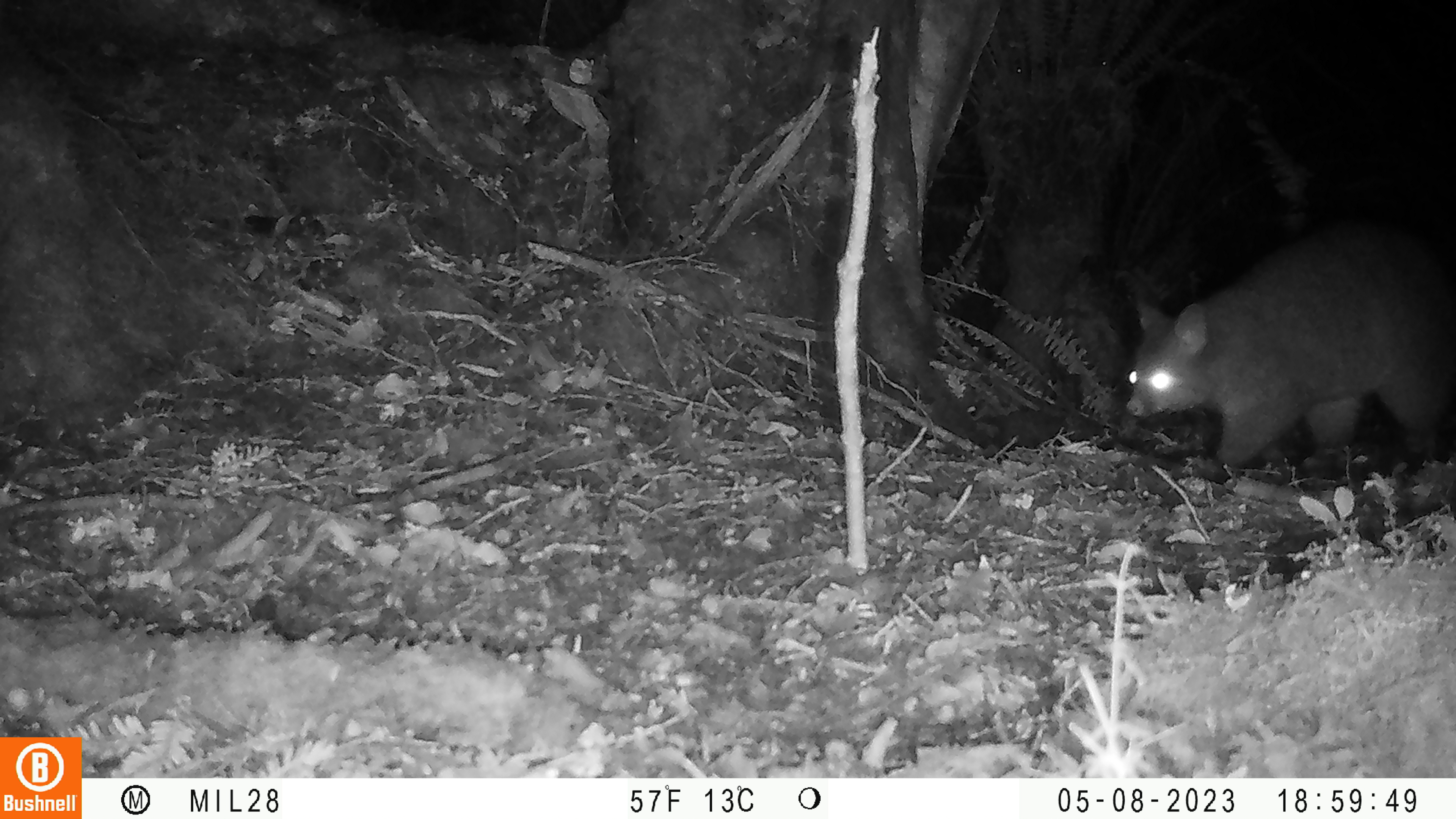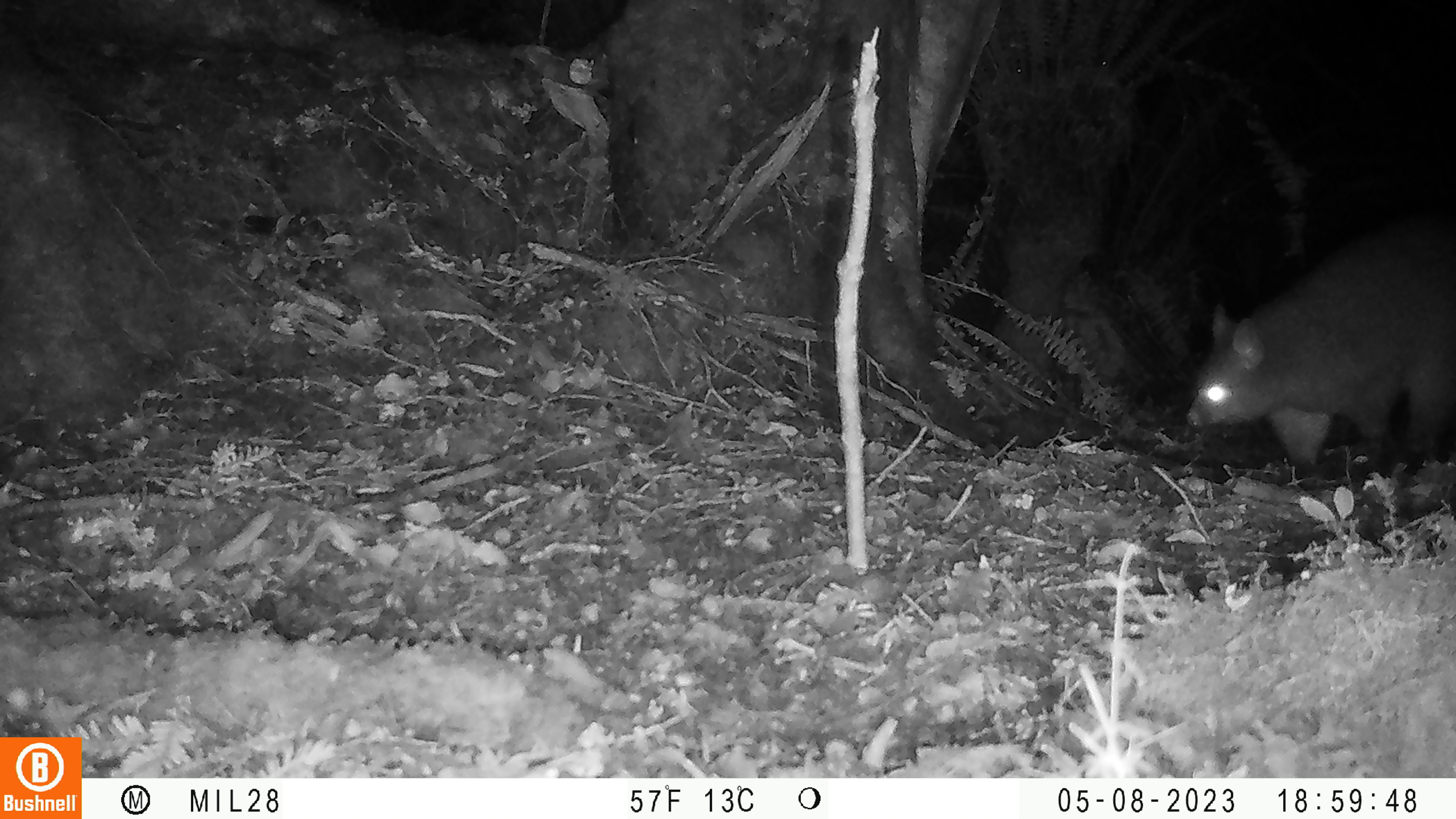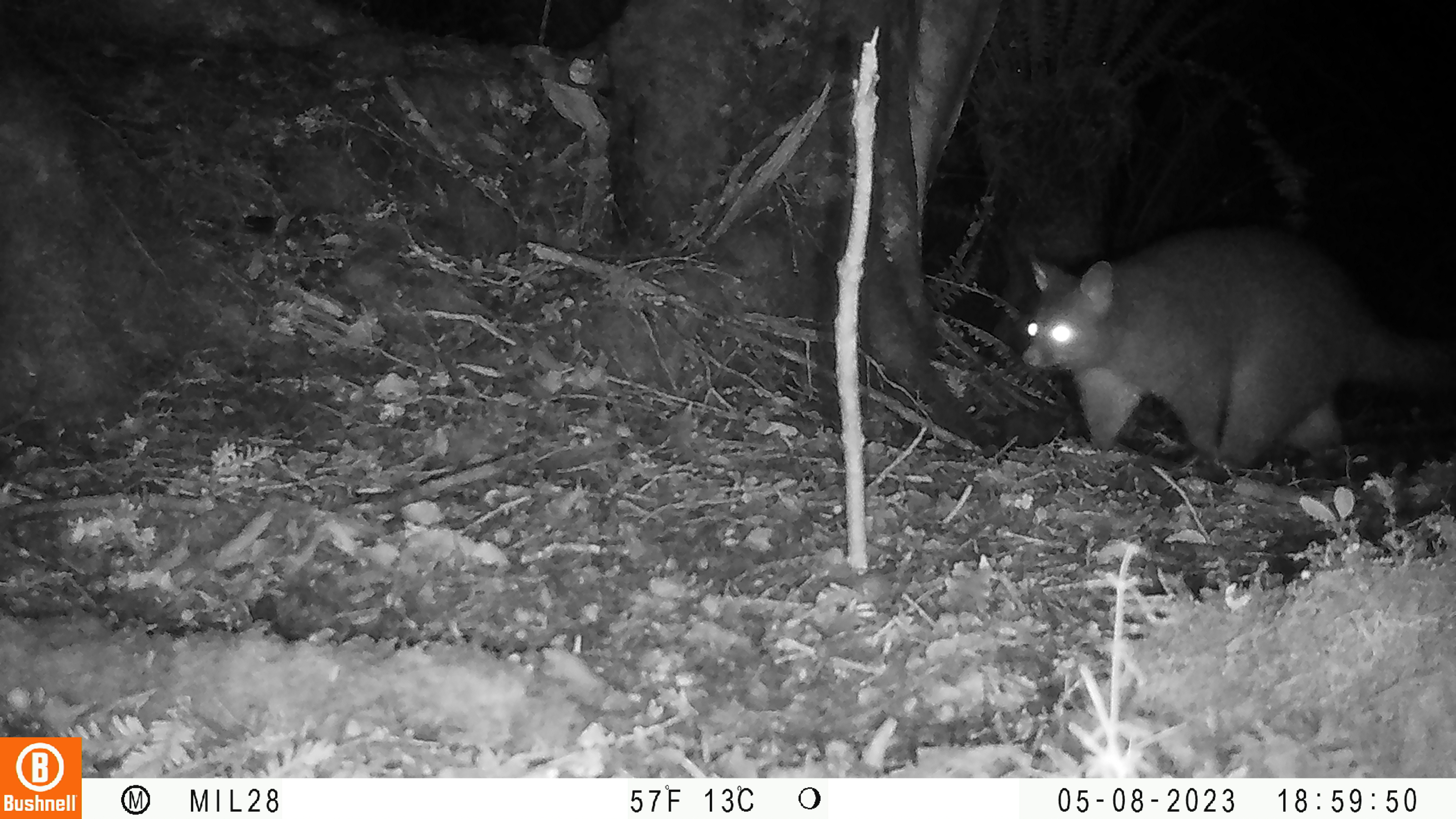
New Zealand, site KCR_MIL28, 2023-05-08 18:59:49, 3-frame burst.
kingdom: Animalia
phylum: Chordata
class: Mammalia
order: Diprotodontia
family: Phalangeridae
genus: Trichosurus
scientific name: Trichosurus vulpecula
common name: common brushtail possum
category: possum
Possum (common brushtail possum) (Trichosurus vulpecula).